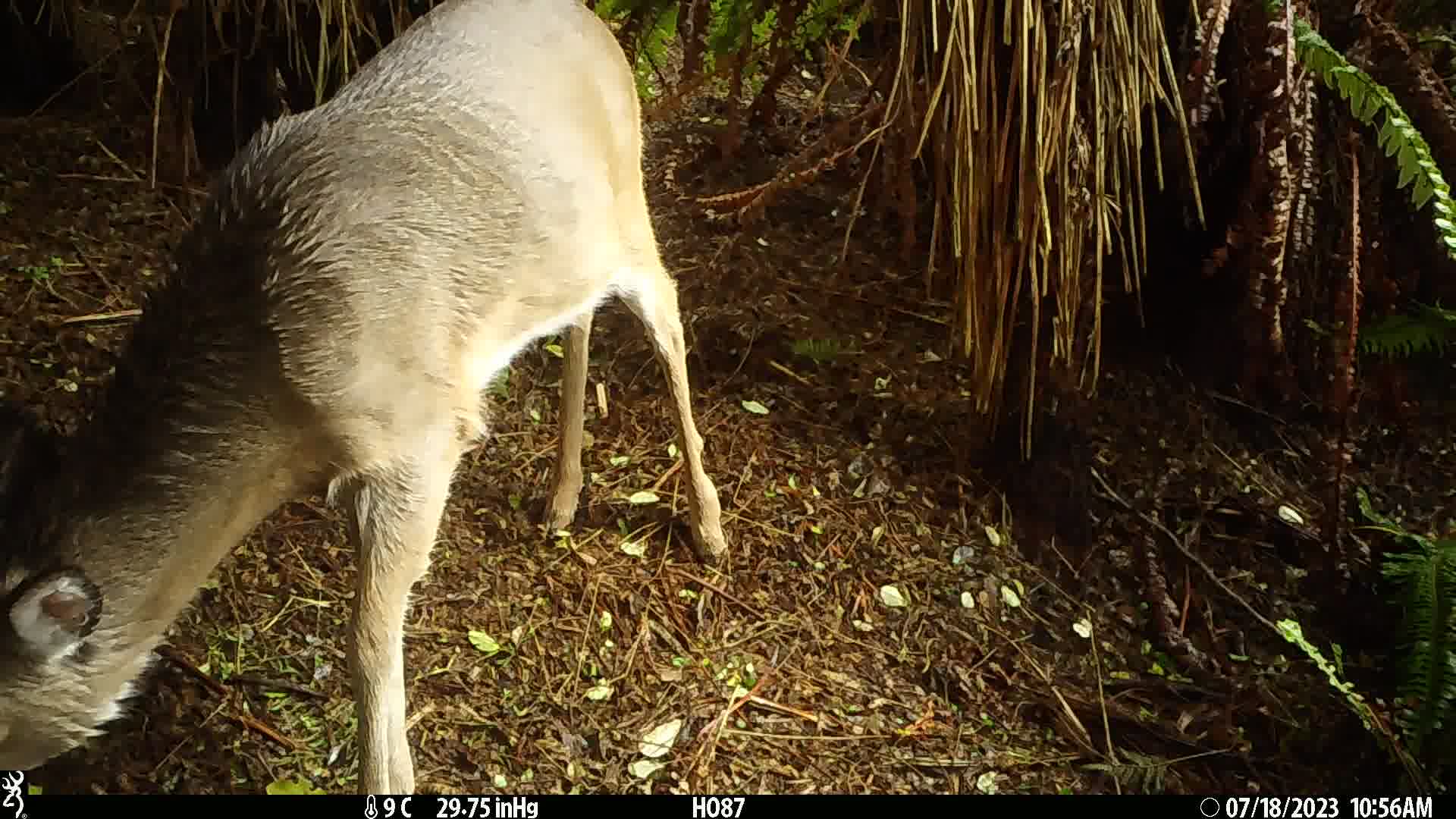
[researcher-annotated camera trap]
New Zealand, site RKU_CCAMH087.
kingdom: Animalia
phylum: Chordata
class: Mammalia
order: Artiodactyla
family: Cervidae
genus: Odocoileus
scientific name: Odocoileus virginianus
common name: white-tailed deer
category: white tailed deer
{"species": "white tailed deer (white-tailed deer) (Odocoileus virginianus)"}